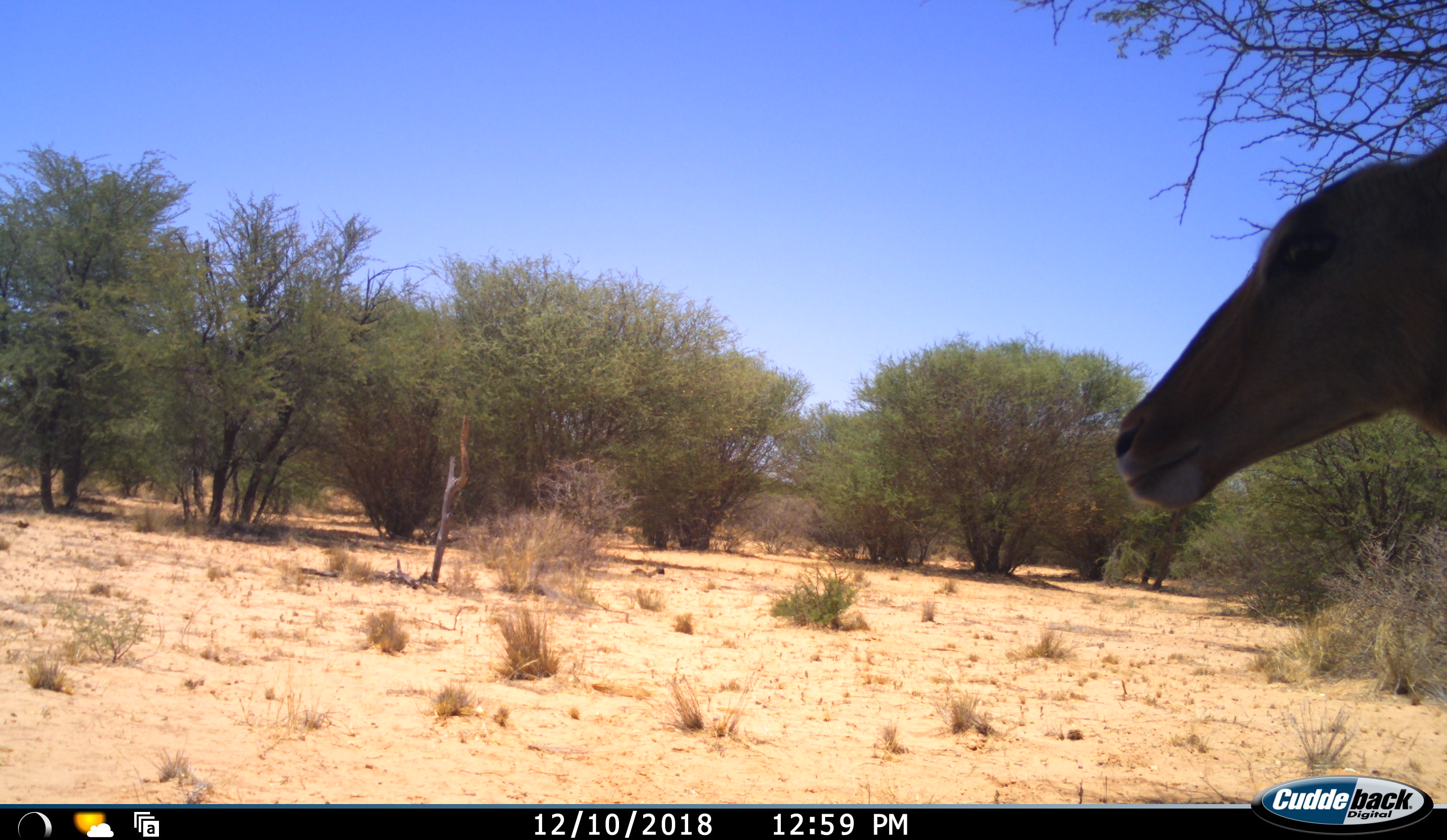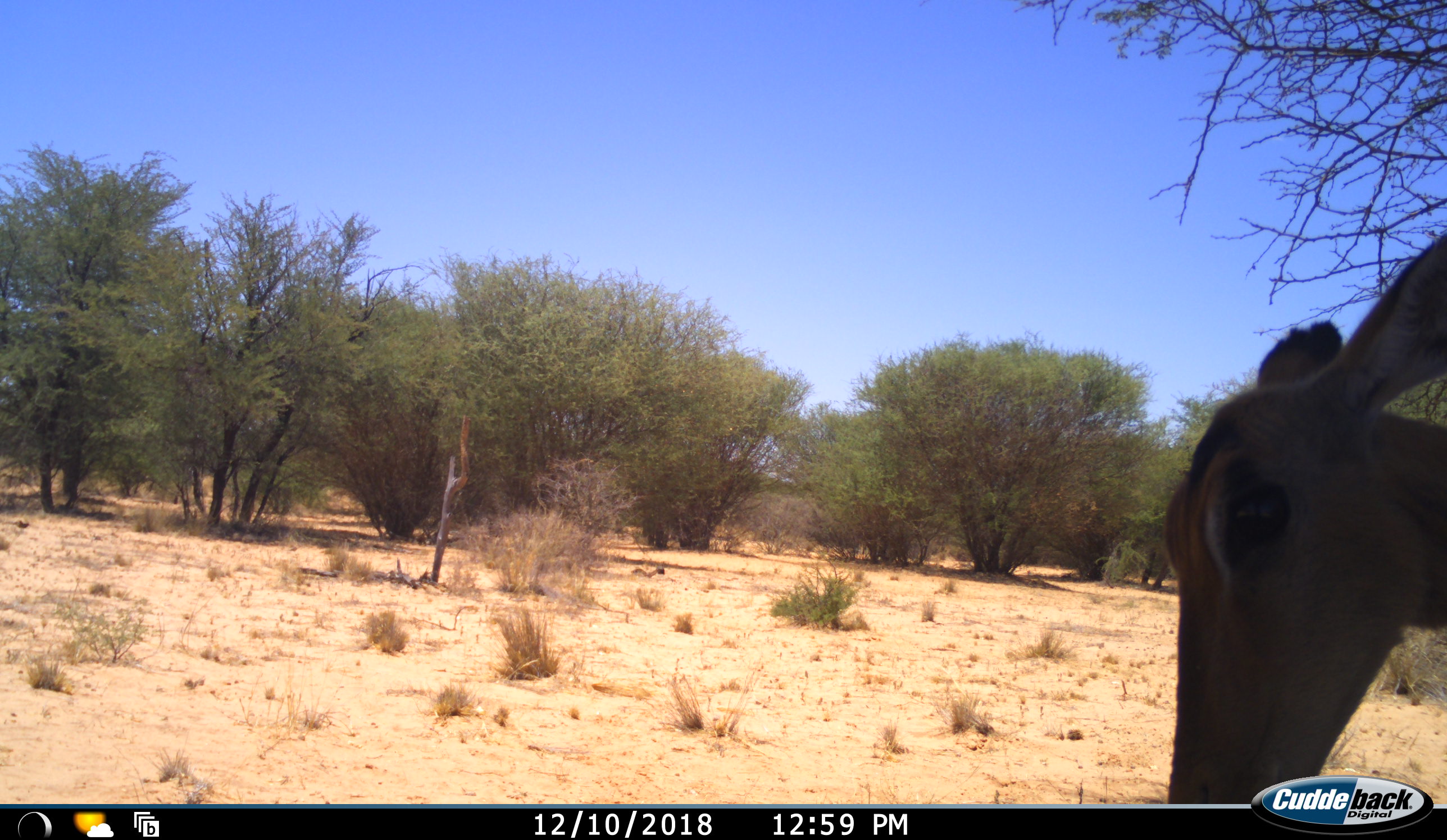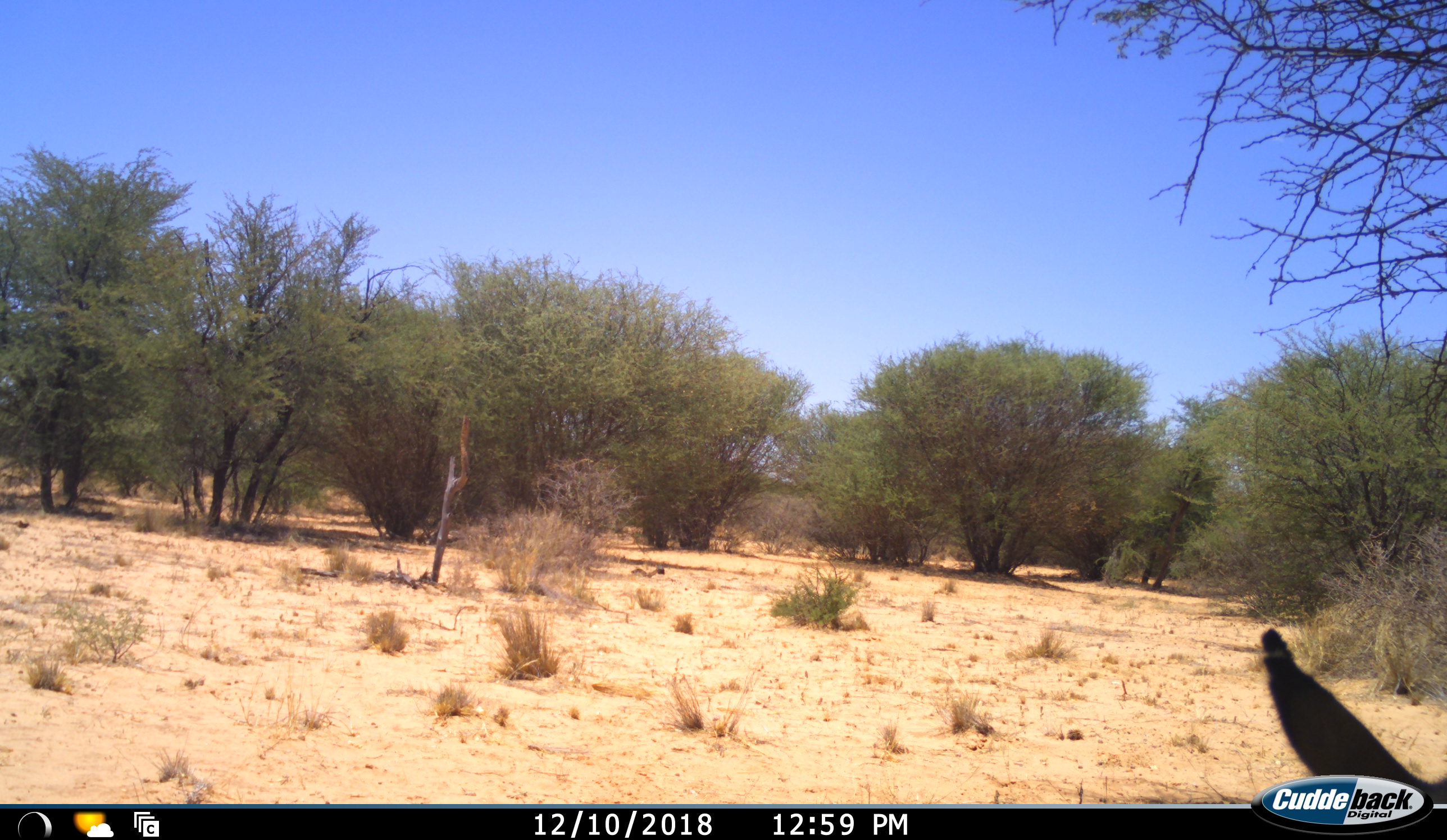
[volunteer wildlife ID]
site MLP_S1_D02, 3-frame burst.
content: unidentified animal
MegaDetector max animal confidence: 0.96